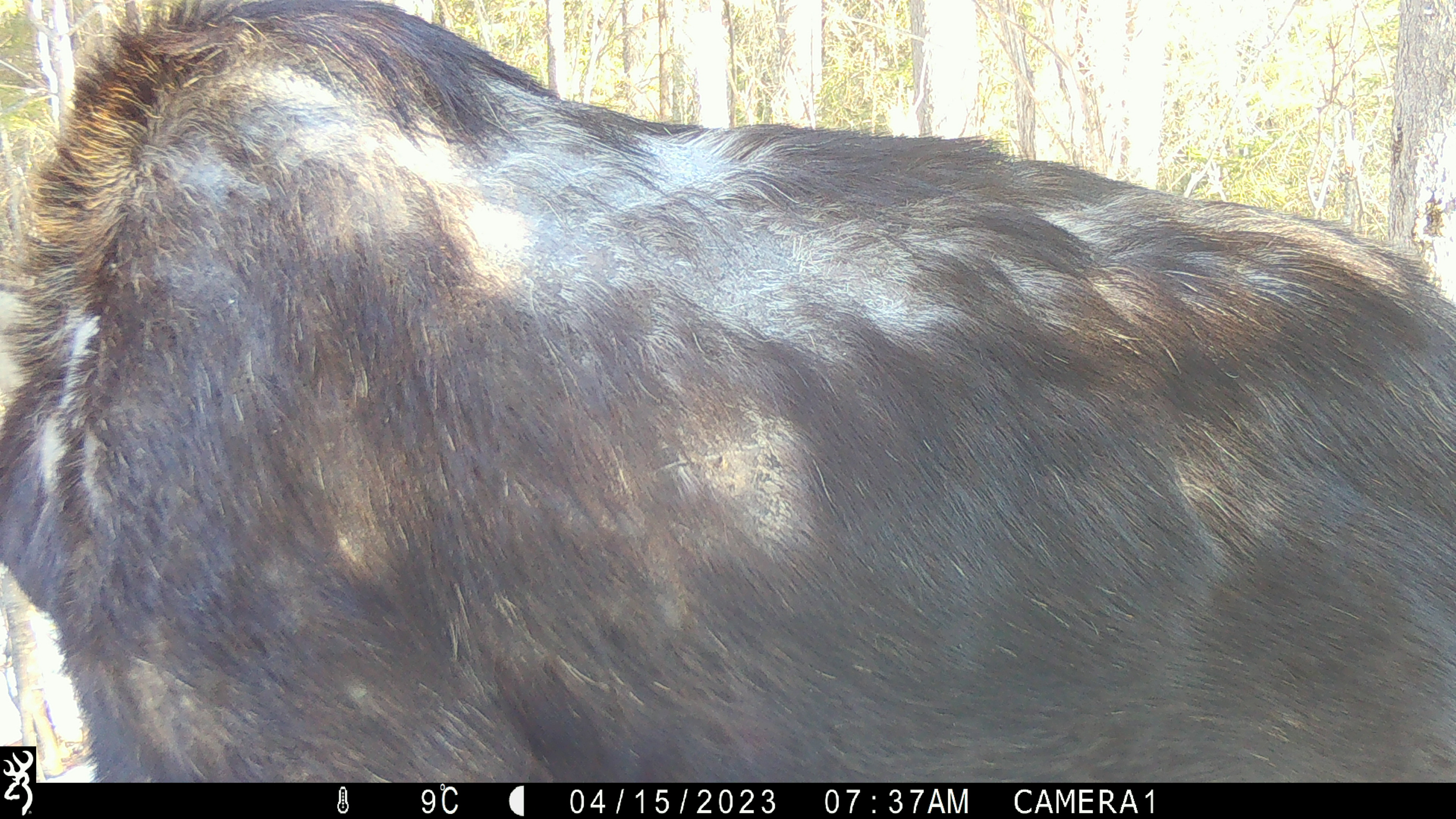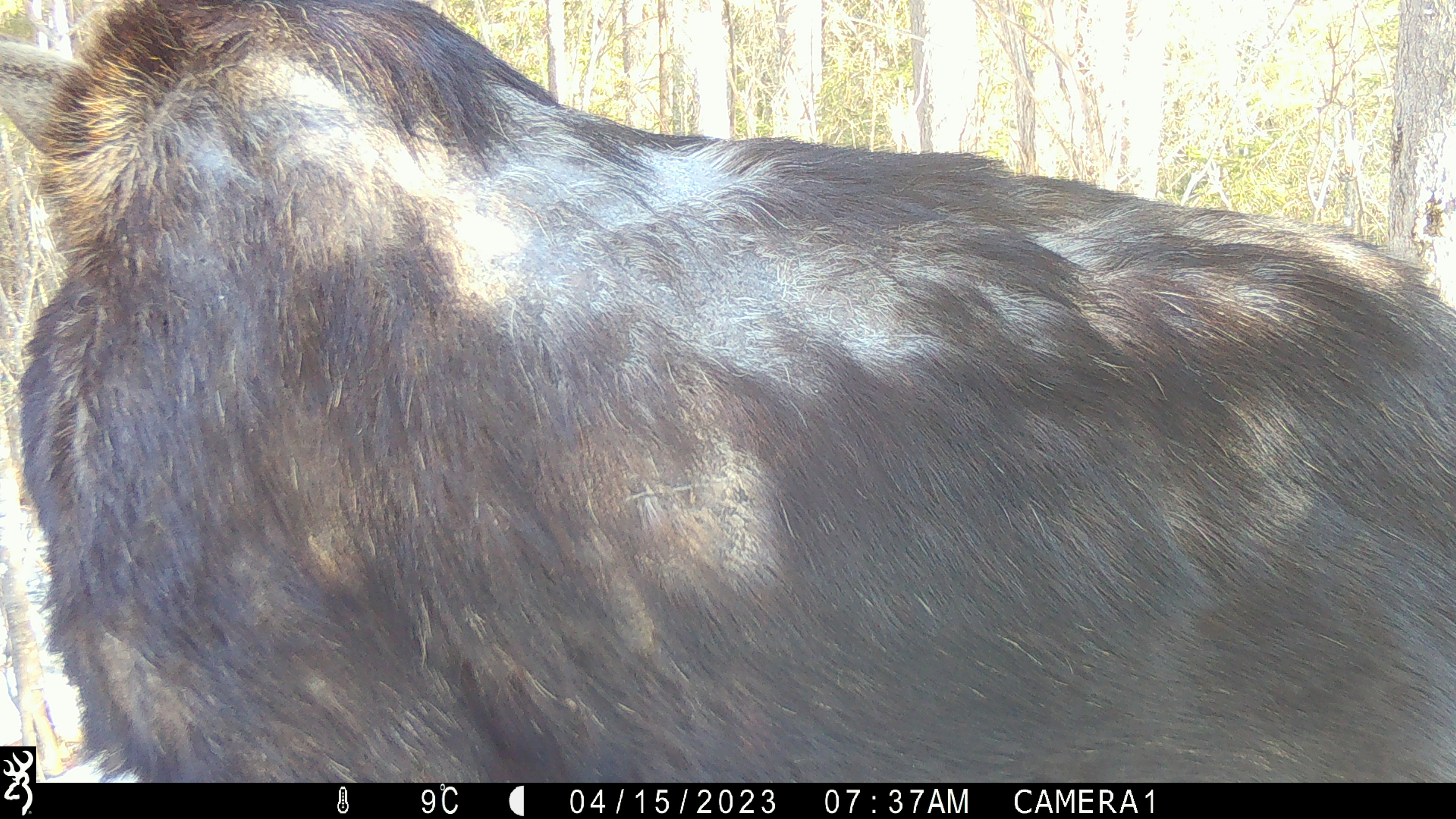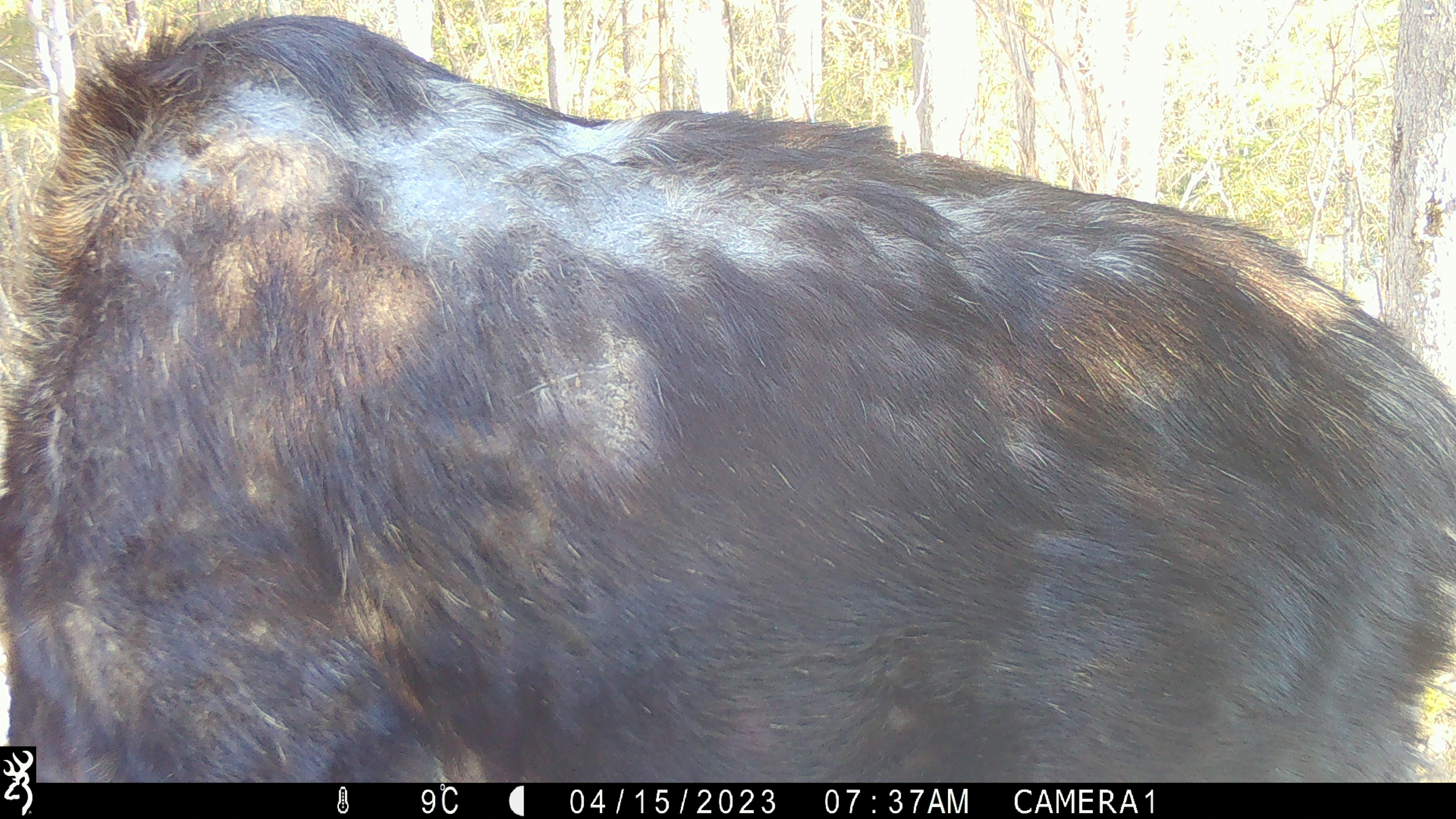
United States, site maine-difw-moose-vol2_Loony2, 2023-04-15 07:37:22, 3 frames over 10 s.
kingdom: Animalia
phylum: Chordata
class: Mammalia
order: Artiodactyla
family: Cervidae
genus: Alces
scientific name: Alces alces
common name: moose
Moose (Alces alces).